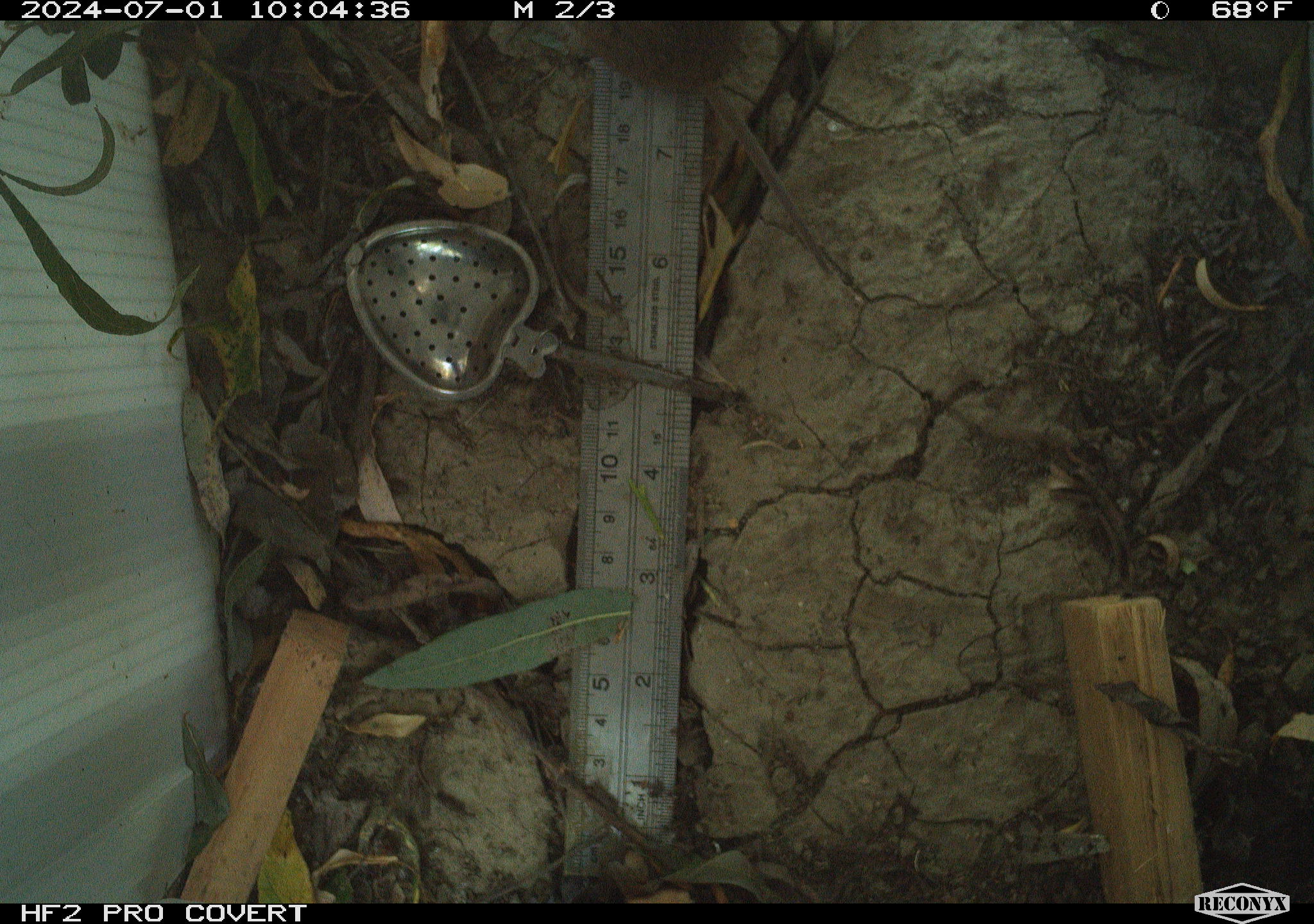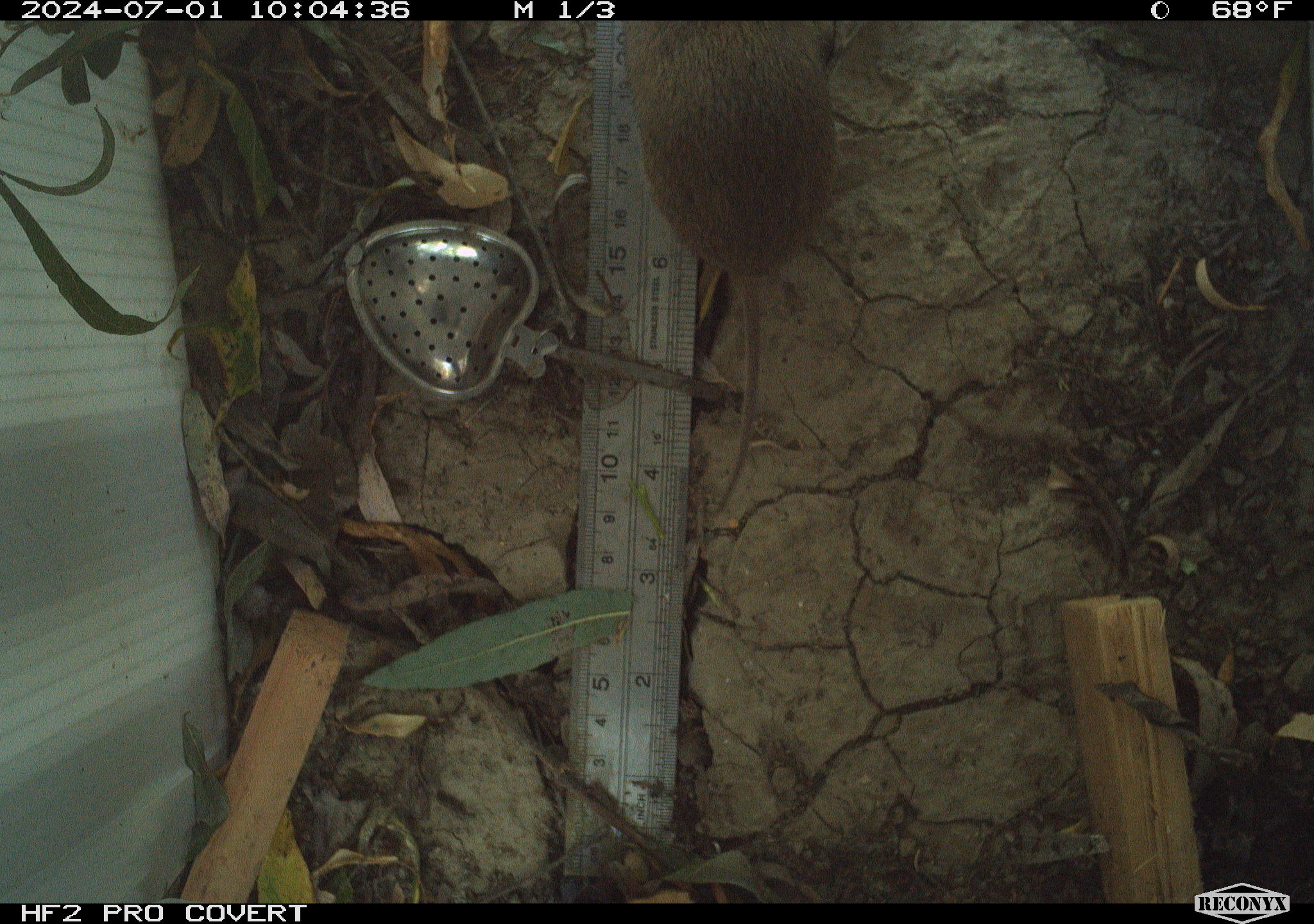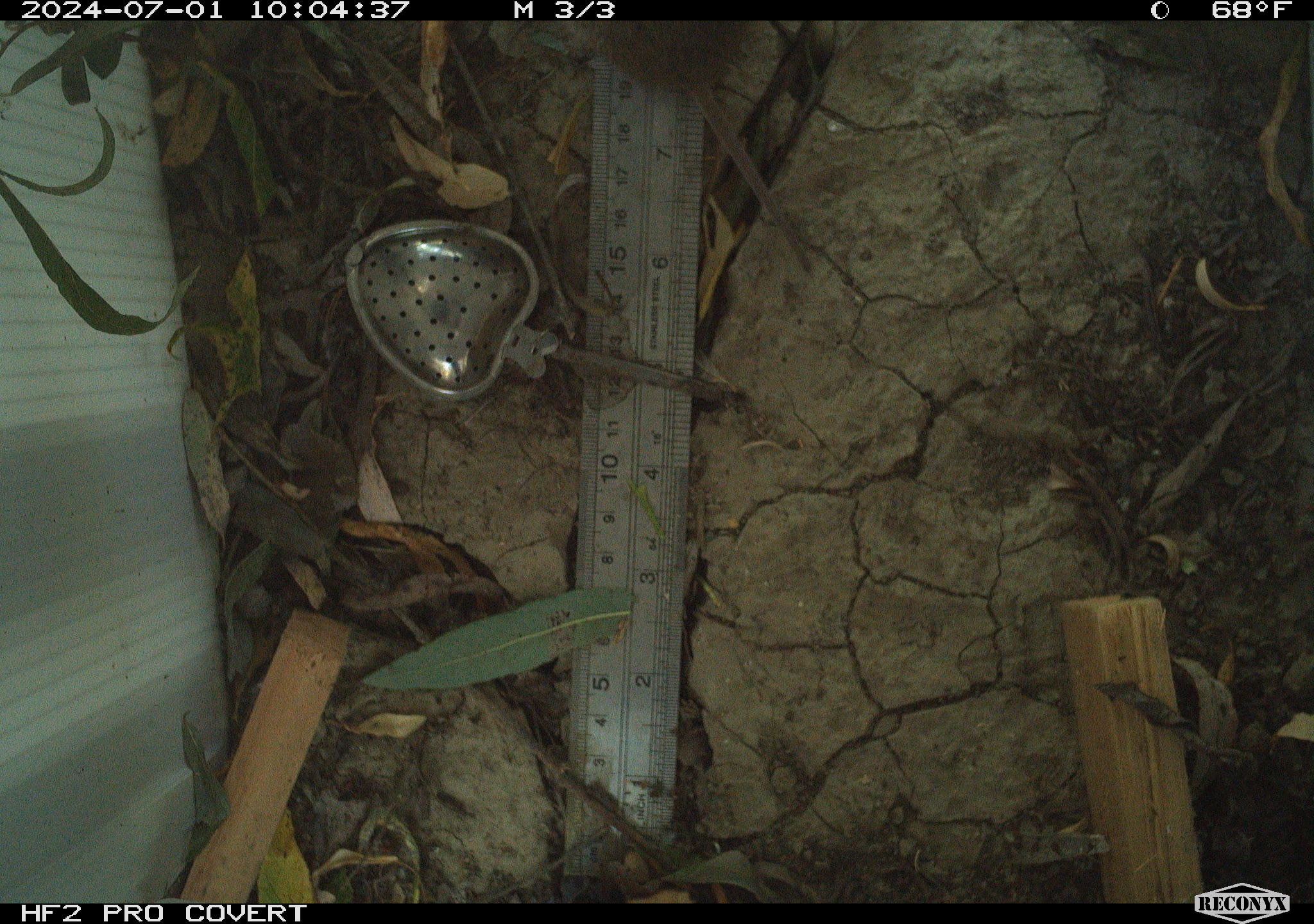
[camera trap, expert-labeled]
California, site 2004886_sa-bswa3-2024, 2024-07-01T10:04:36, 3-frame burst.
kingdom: Animalia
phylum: Chordata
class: Mammalia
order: Rodentia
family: Cricetidae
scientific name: Arvicolinae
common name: voles, lemmings, and muskrats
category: arvicolinae subfamily